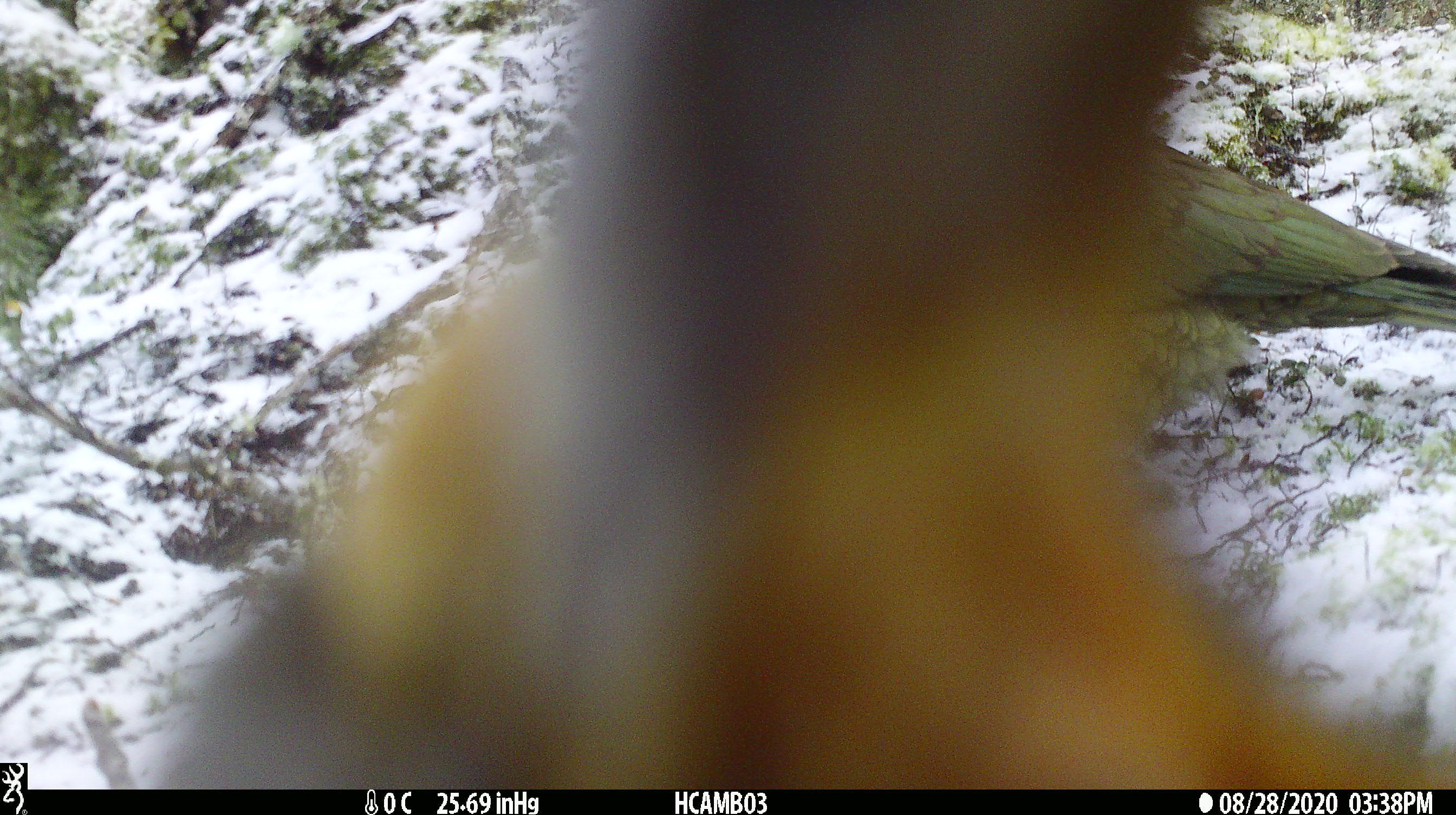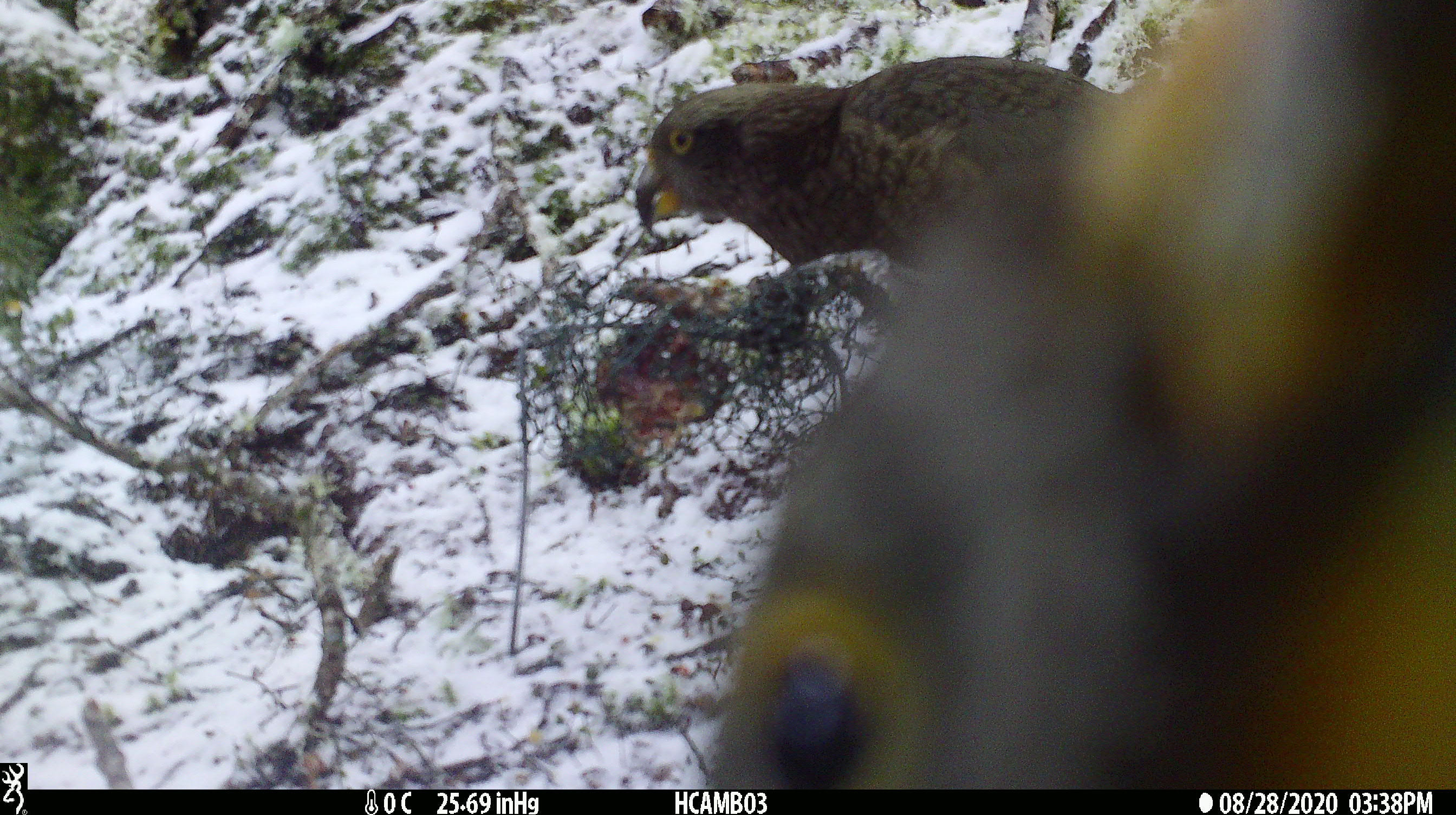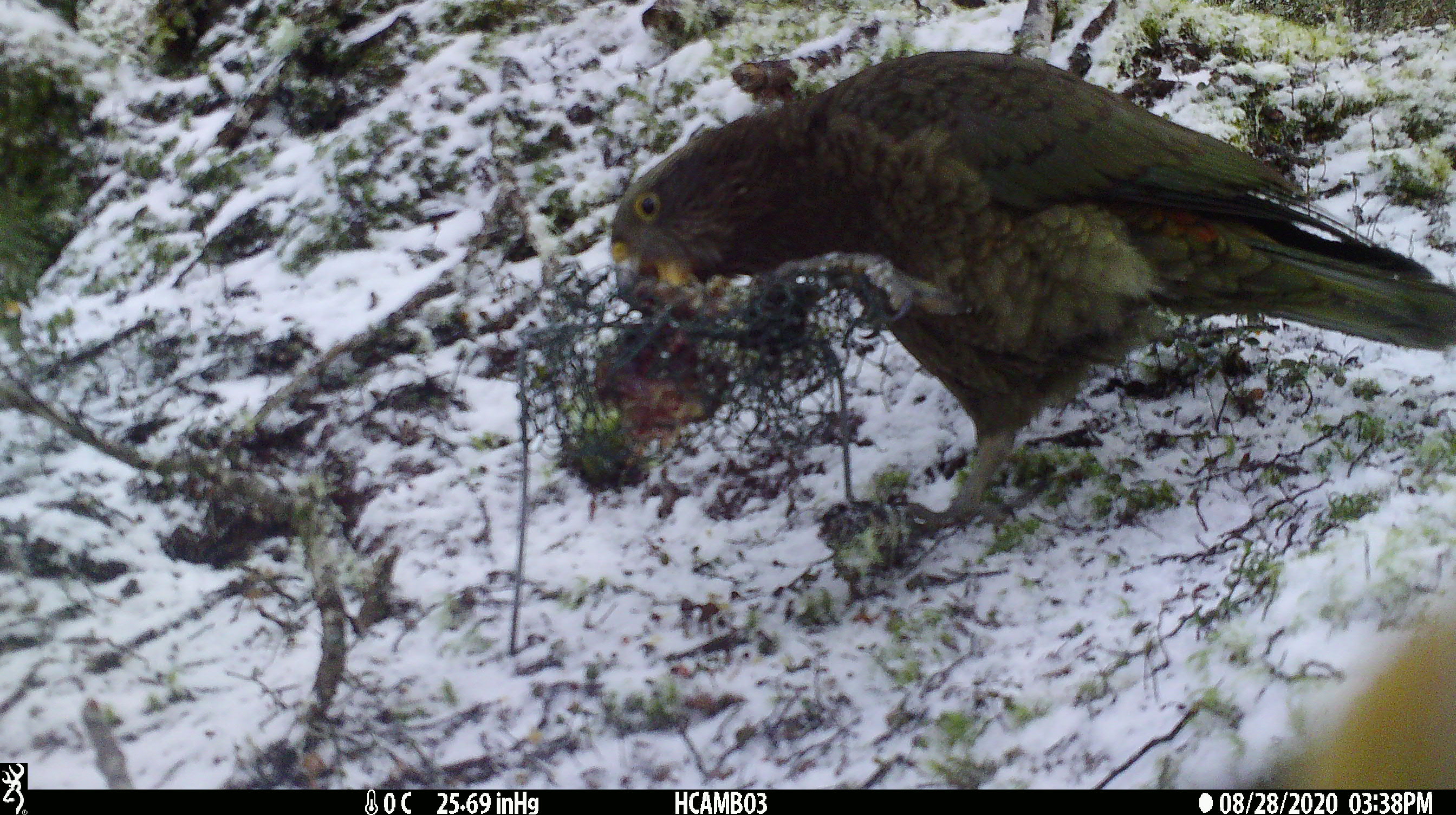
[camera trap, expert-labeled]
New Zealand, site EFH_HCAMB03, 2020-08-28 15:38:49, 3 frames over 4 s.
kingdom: Animalia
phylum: Chordata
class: Aves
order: Psittaciformes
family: Strigopidae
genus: Nestor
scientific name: Nestor notabilis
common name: kea